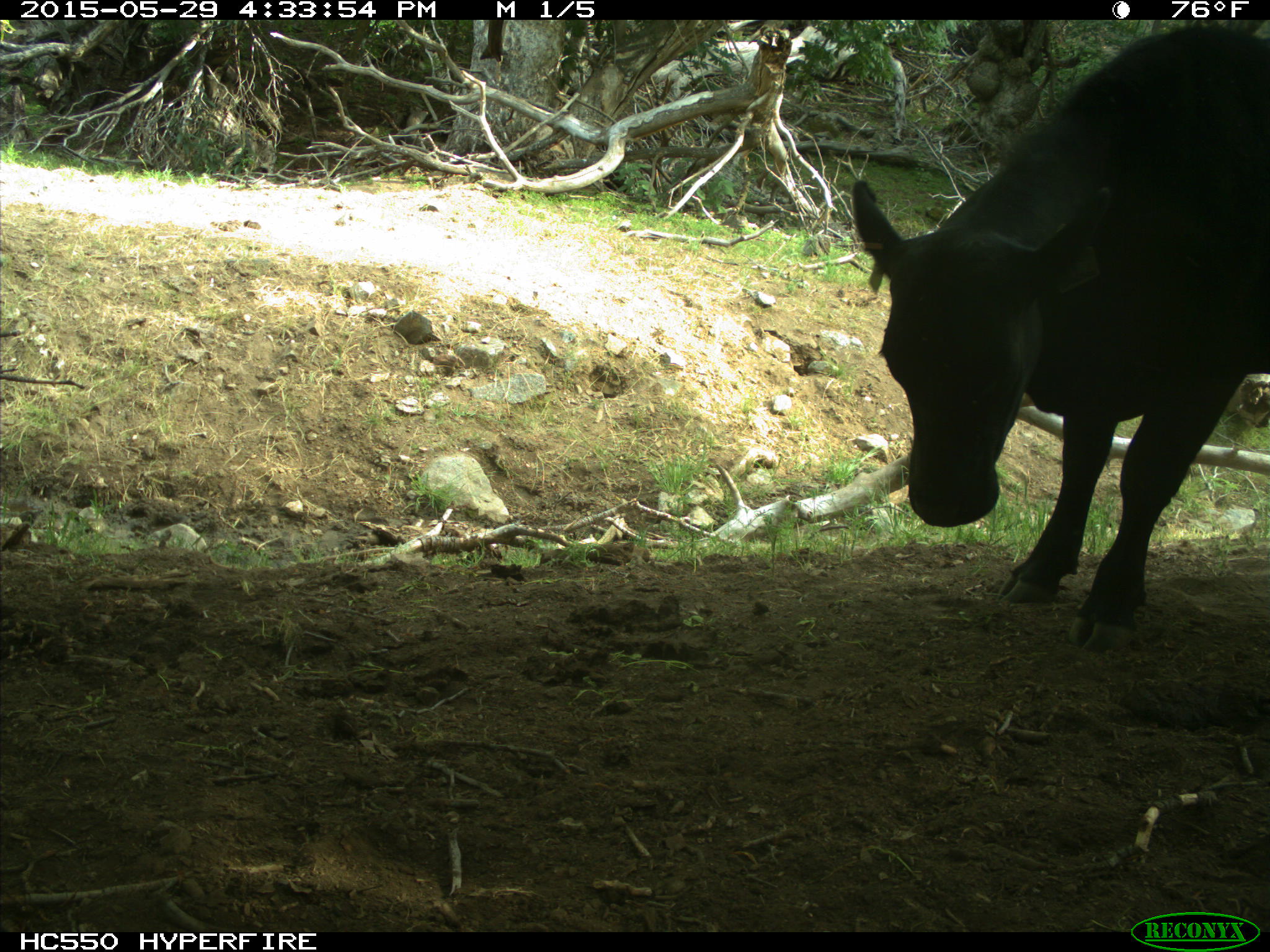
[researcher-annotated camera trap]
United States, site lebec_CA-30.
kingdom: Animalia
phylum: Chordata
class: Mammalia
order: Artiodactyla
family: Bovidae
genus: Bos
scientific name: Bos taurus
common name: domestic cow